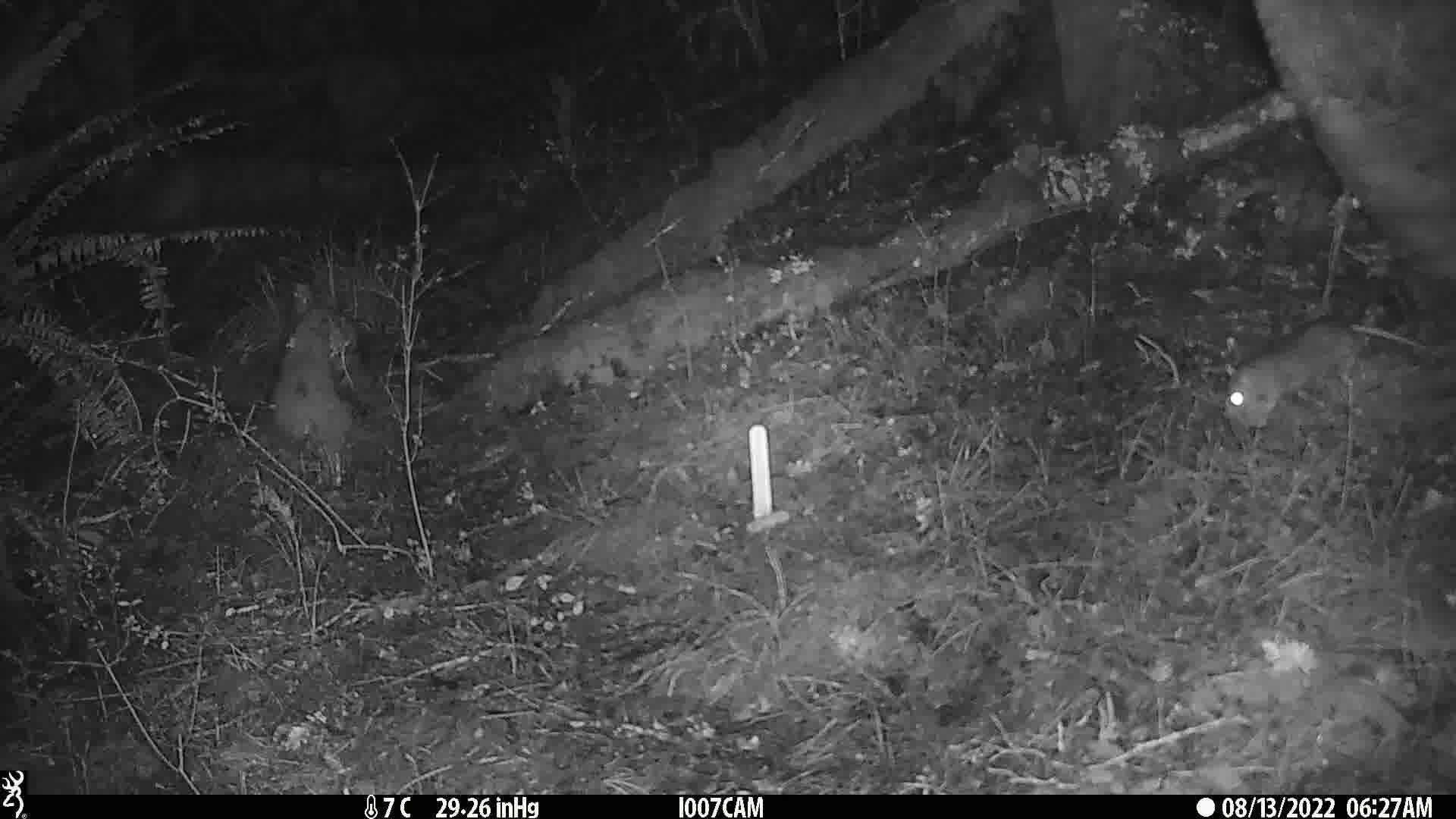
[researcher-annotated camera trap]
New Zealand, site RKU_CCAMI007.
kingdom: Animalia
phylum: Chordata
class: Mammalia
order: Rodentia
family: Muridae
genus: Rattus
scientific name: Rattus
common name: rat